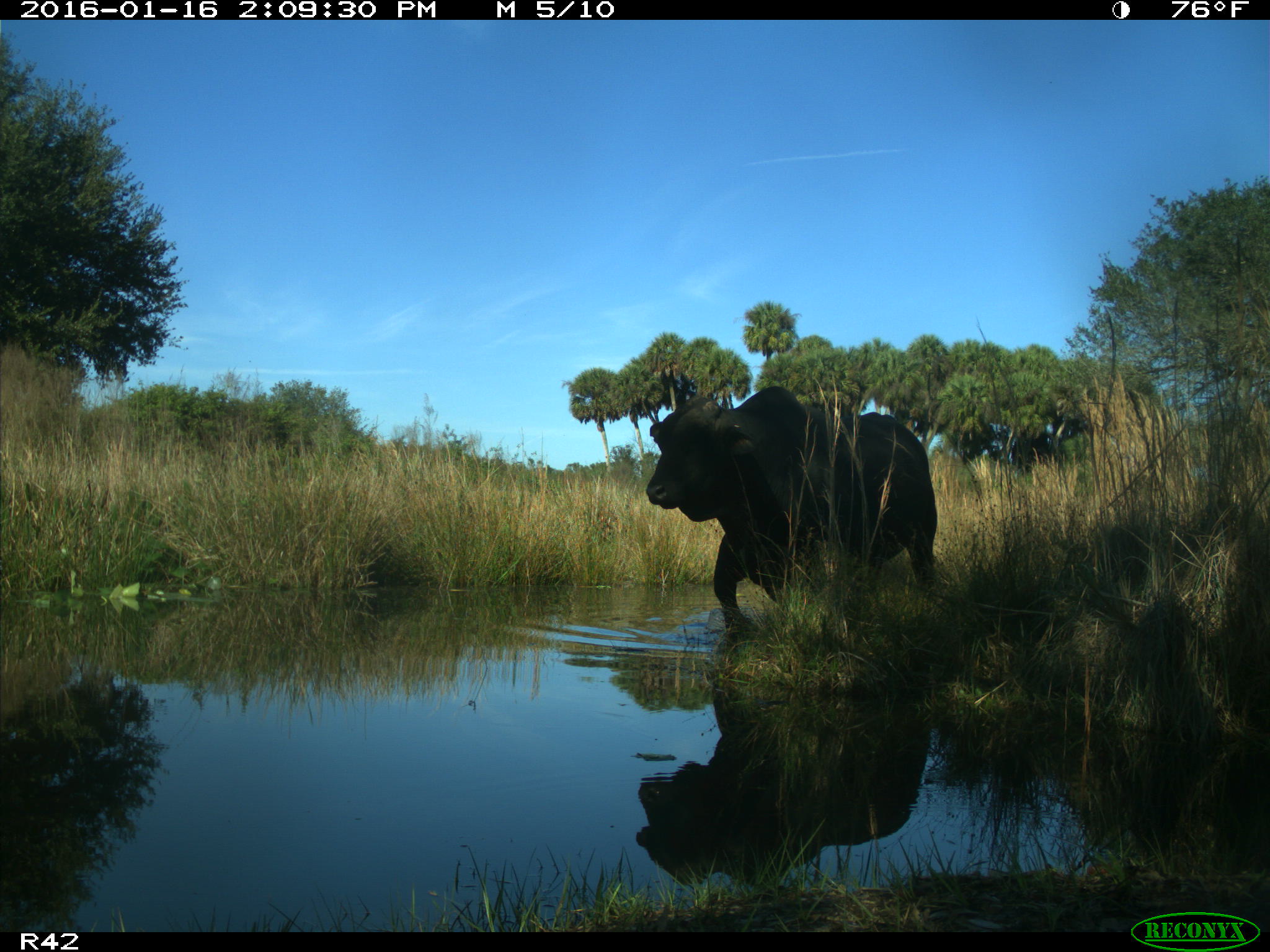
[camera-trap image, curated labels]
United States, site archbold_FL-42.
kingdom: Animalia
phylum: Chordata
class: Mammalia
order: Artiodactyla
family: Bovidae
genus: Bos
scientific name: Bos taurus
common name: domestic cow